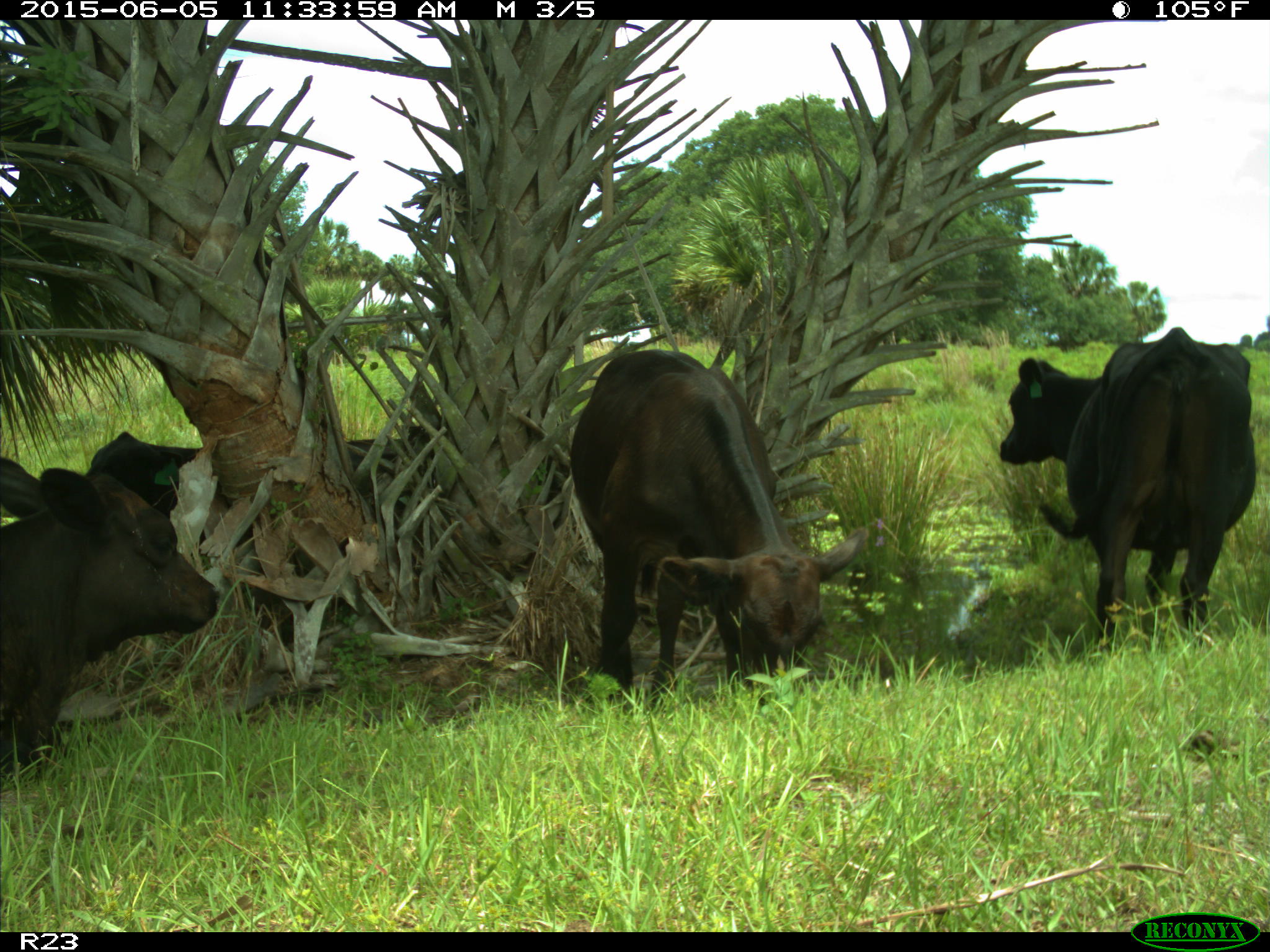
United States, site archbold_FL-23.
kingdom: Animalia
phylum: Chordata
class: Mammalia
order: Artiodactyla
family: Bovidae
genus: Bos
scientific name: Bos taurus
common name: domestic cow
Bos taurus (domestic cow).